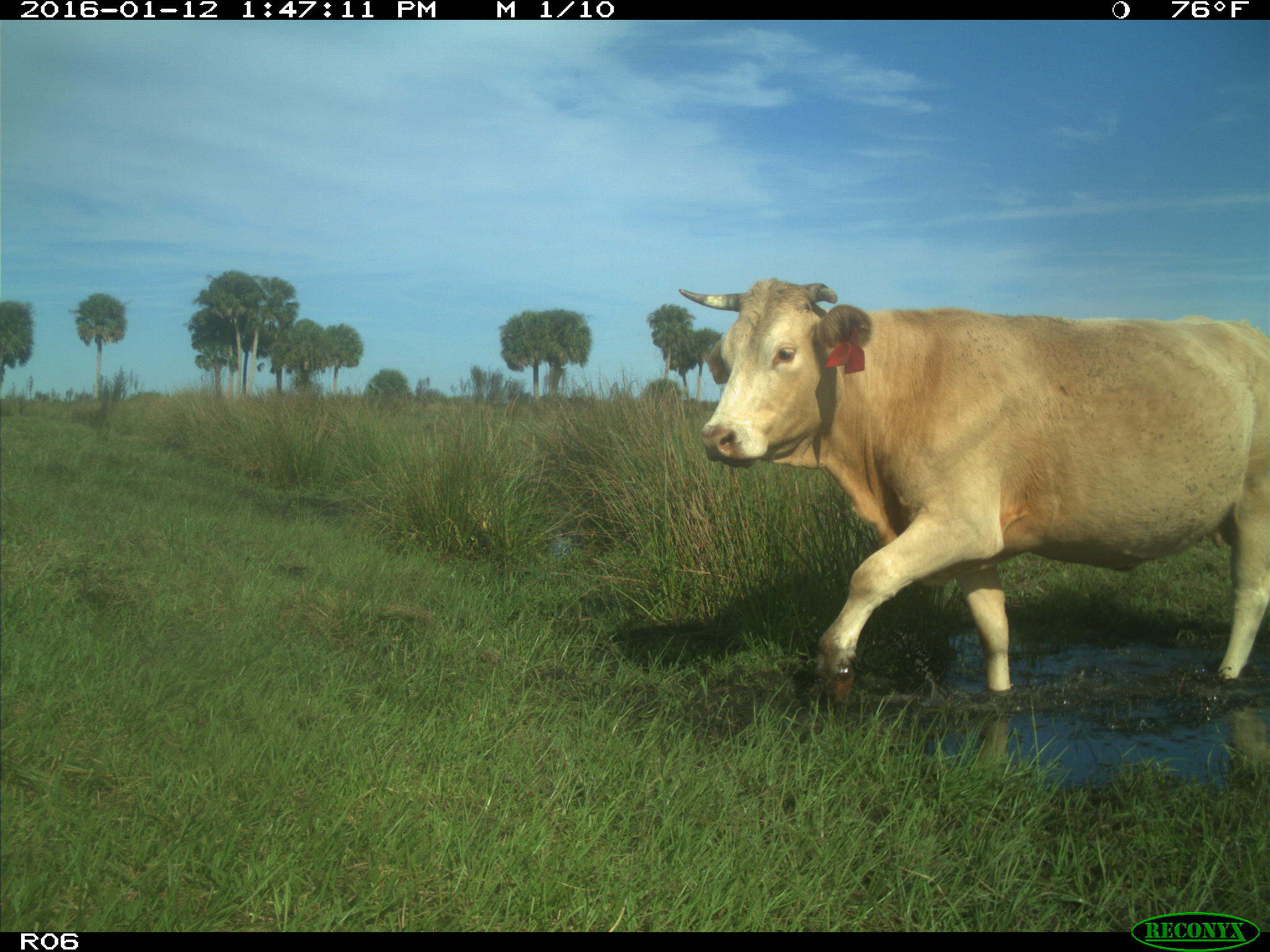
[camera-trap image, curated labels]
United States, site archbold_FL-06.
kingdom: Animalia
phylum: Chordata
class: Mammalia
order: Artiodactyla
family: Bovidae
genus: Bos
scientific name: Bos taurus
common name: domestic cow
Bos taurus (domestic cow).